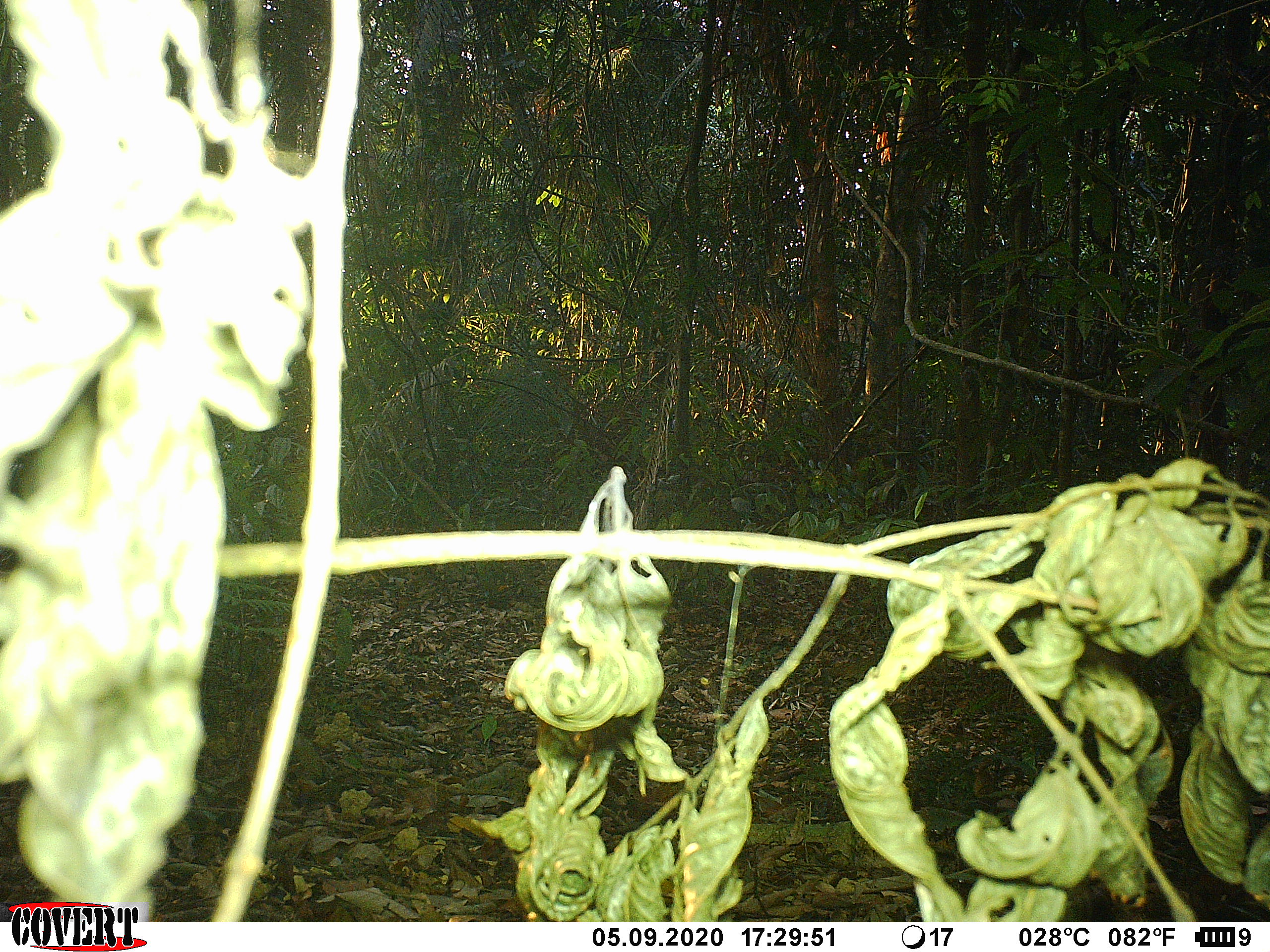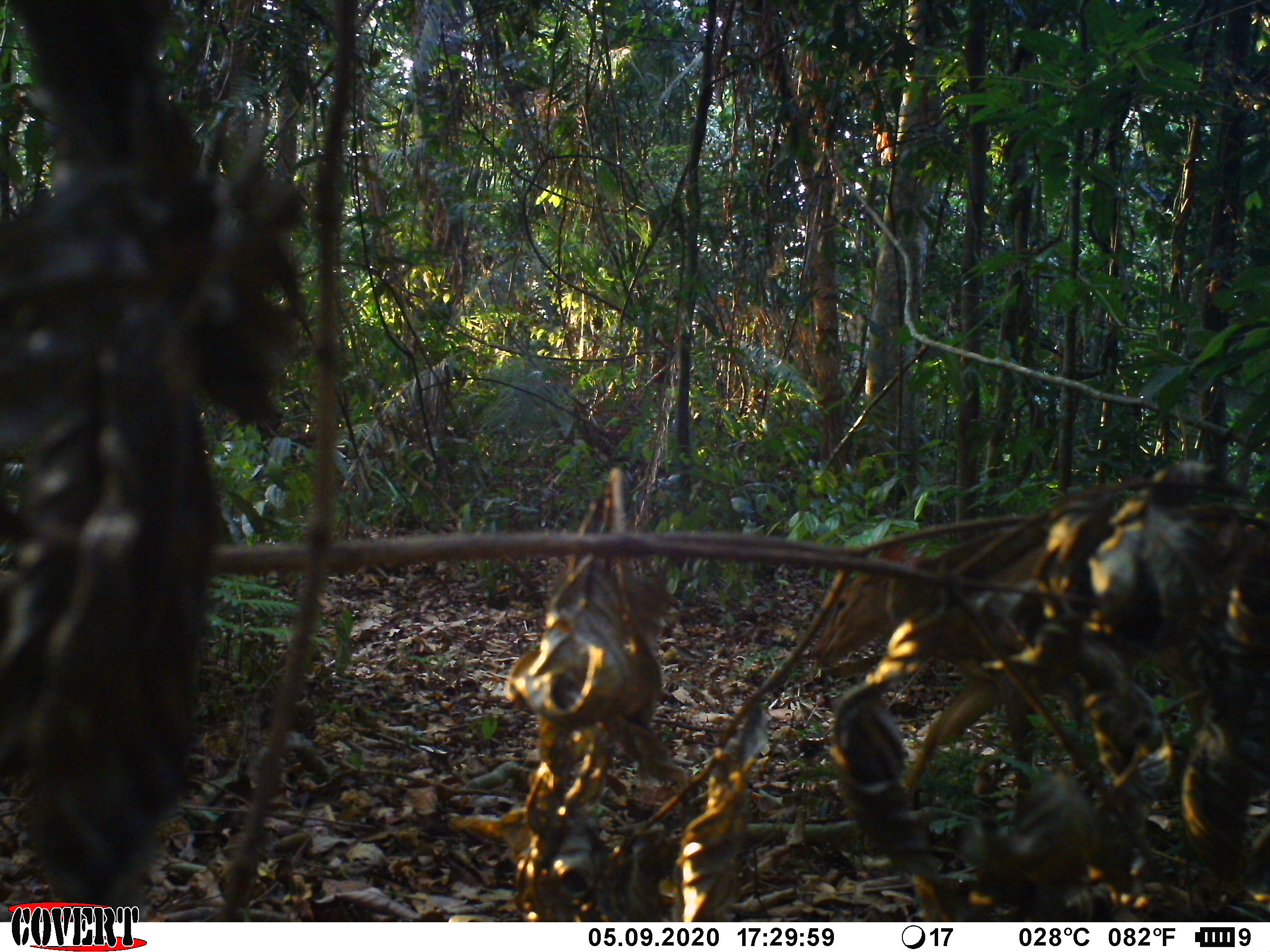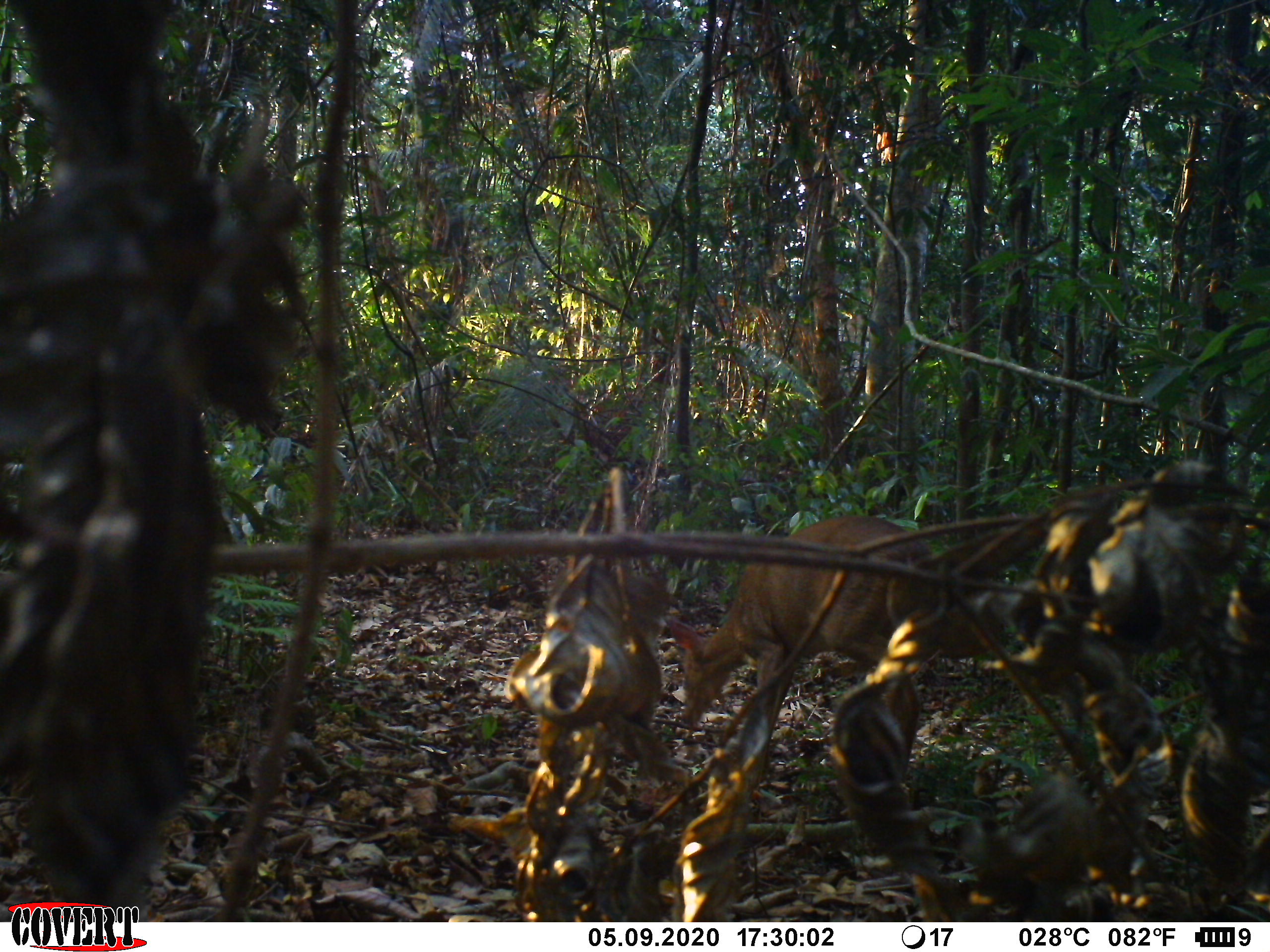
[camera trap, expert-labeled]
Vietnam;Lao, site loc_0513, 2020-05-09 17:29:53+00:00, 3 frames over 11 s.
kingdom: Animalia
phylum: Chordata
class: Mammalia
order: Artiodactyla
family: Cervidae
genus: Muntiacus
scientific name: Muntiacus vuquangensis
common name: large-antlered muntjac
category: large antlered muntjac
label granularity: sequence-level